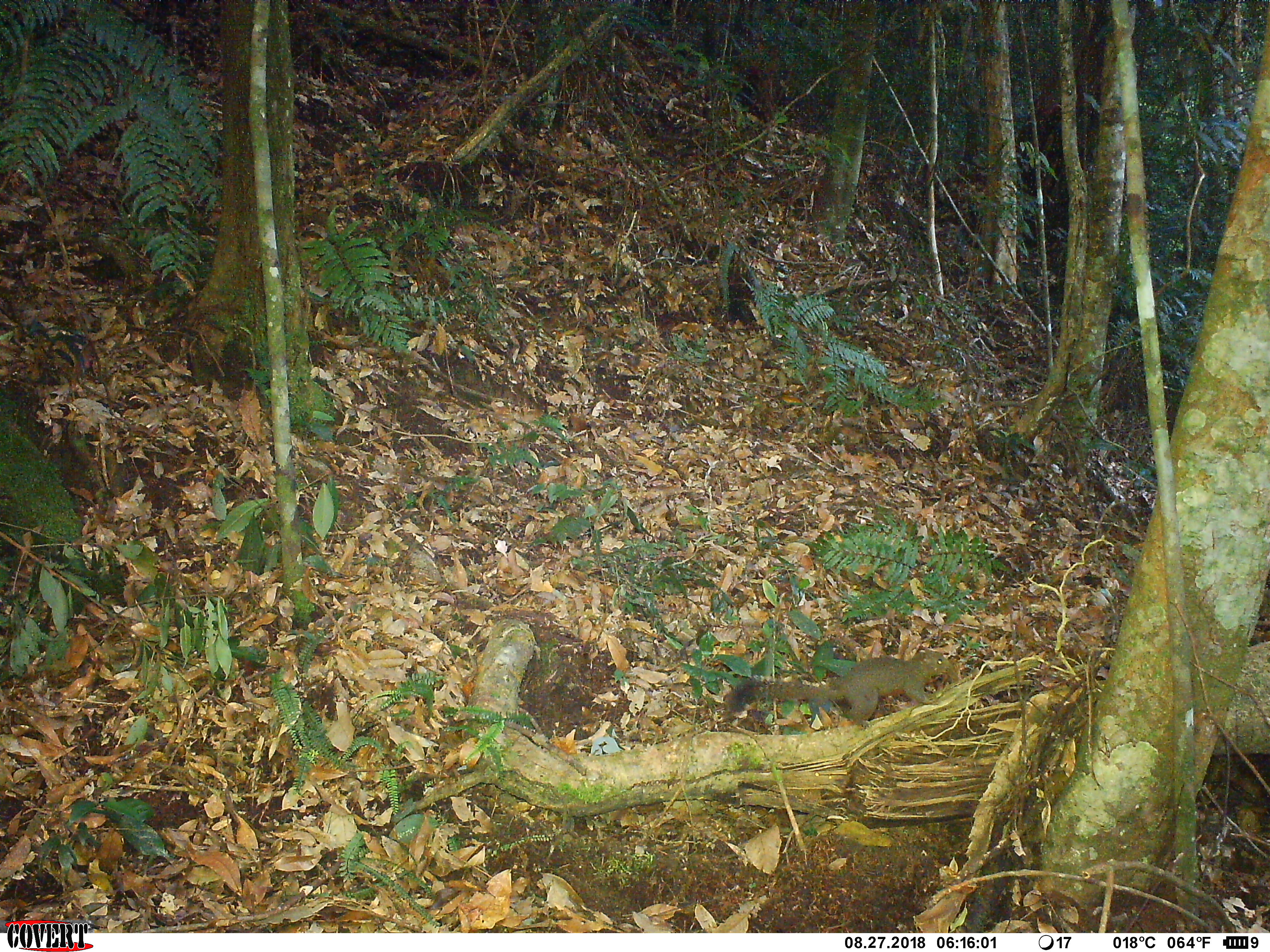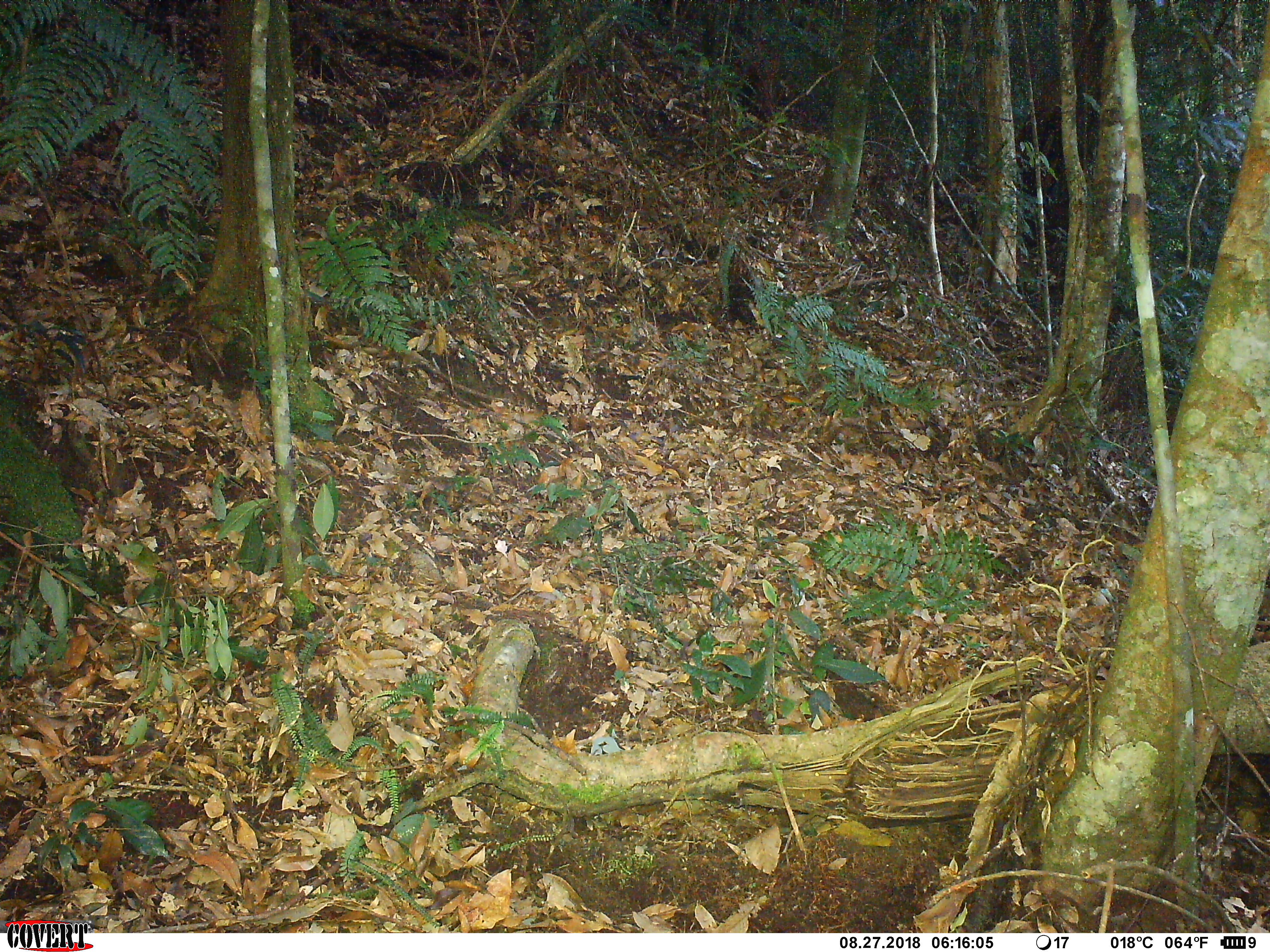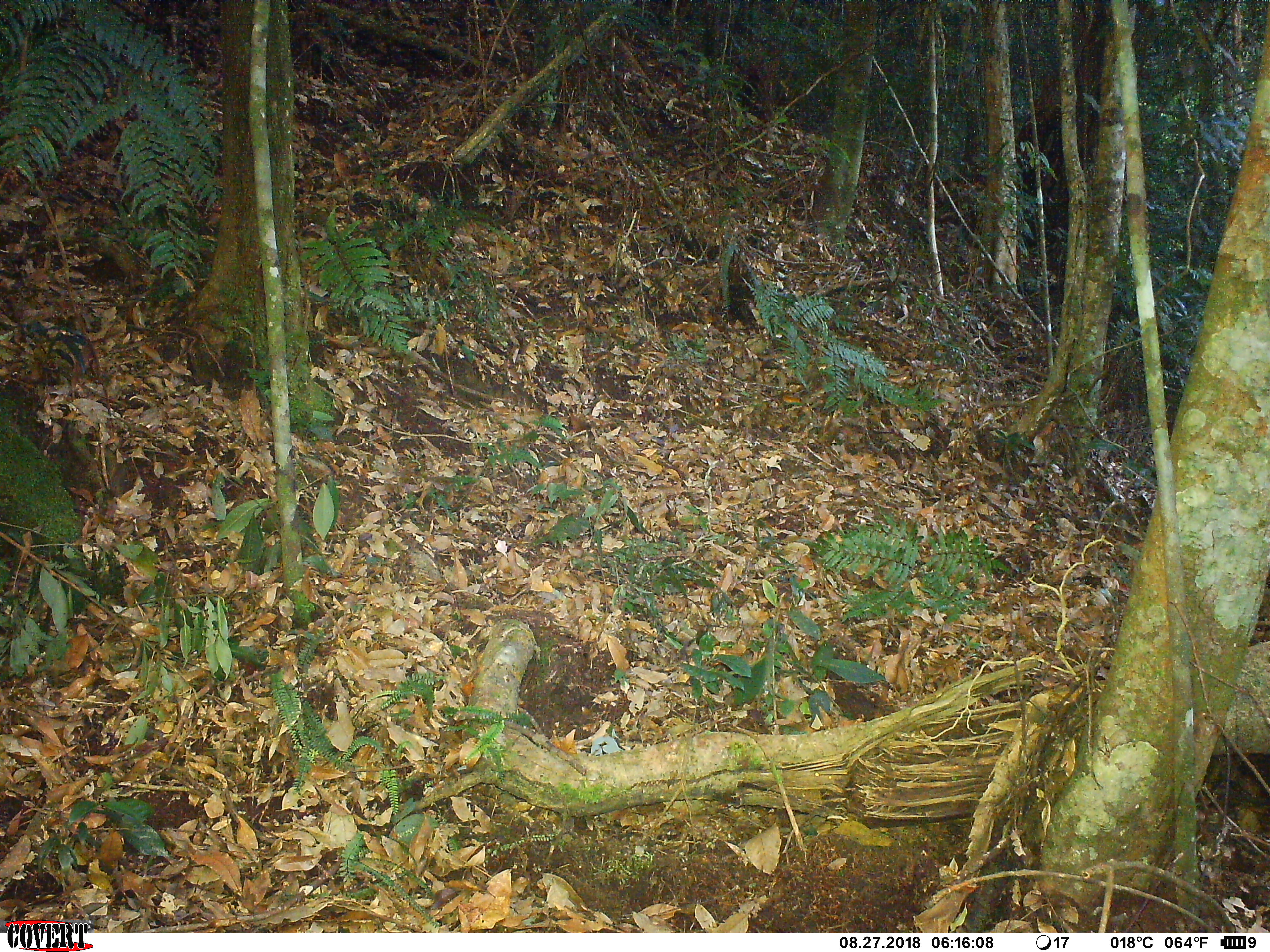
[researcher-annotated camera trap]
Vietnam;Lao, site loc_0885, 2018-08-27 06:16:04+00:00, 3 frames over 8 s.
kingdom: Animalia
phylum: Chordata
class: Mammalia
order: Rodentia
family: Sciuridae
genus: Sciurus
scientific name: Sciurus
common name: squirrel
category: unidentified squirrel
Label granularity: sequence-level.